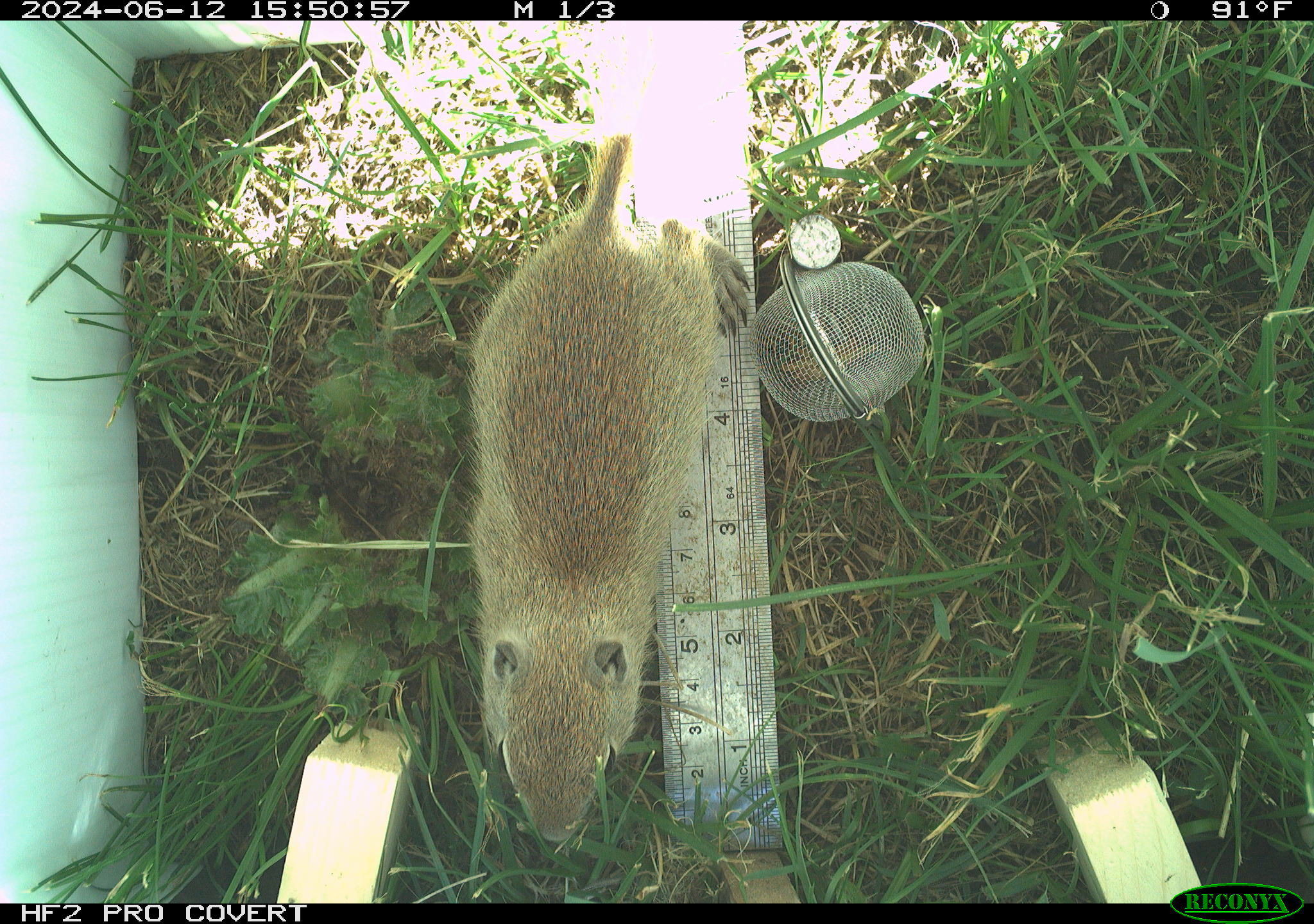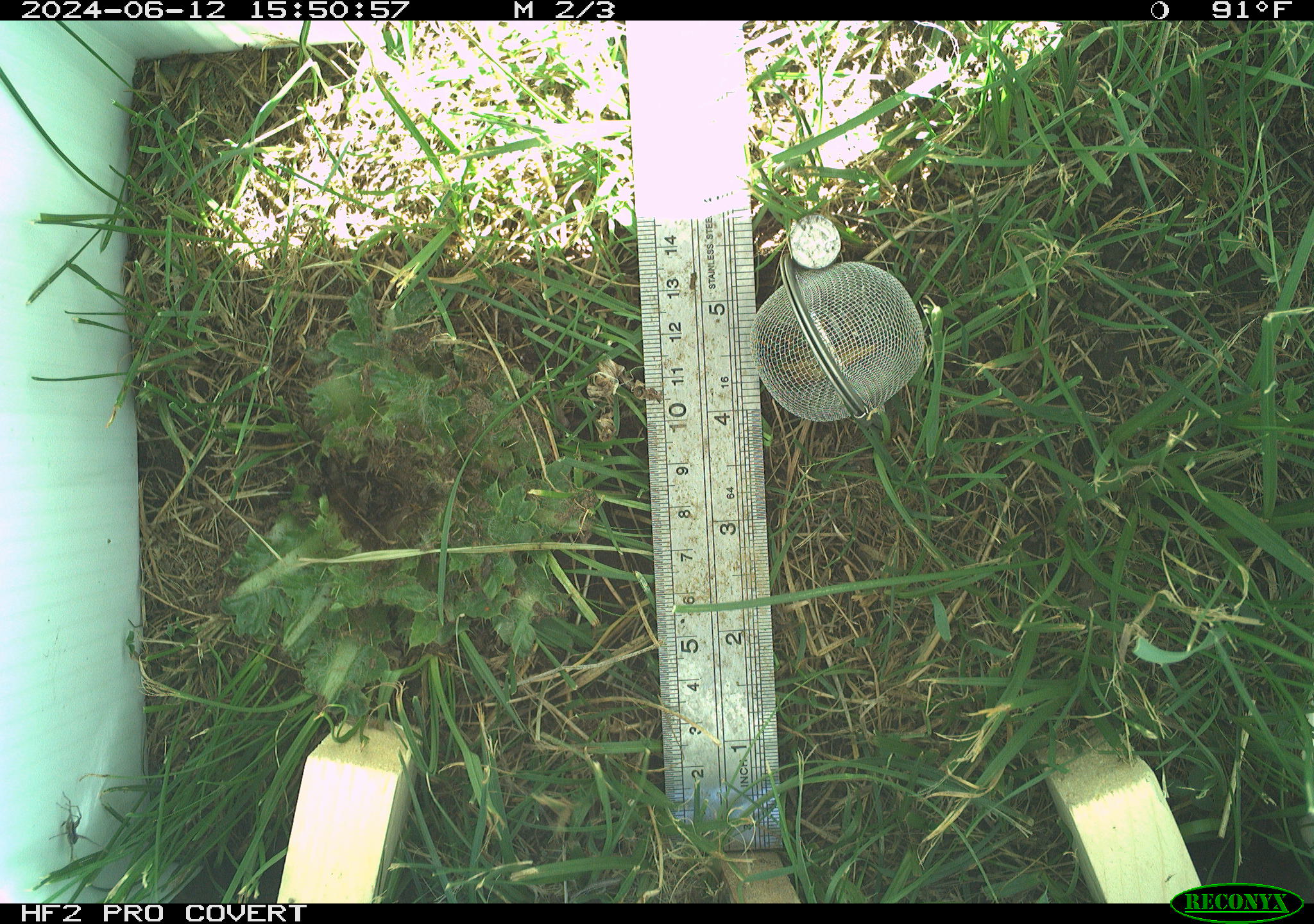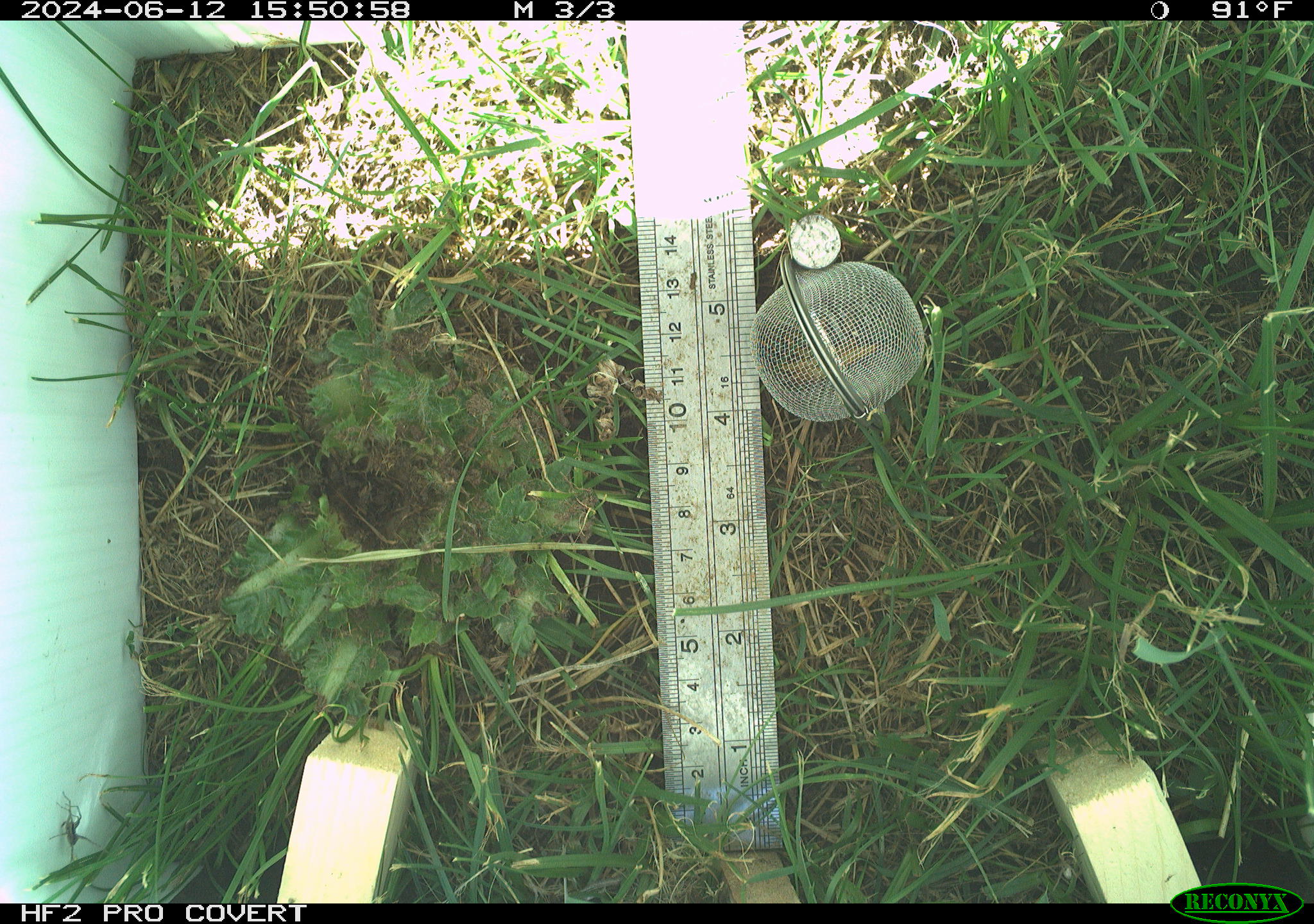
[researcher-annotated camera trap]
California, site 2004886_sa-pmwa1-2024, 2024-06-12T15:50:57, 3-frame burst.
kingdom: Animalia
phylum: Chordata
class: Mammalia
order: Rodentia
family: Sciuridae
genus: Urocitellus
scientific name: Urocitellus beldingi beldingi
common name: belding's ground squirrel